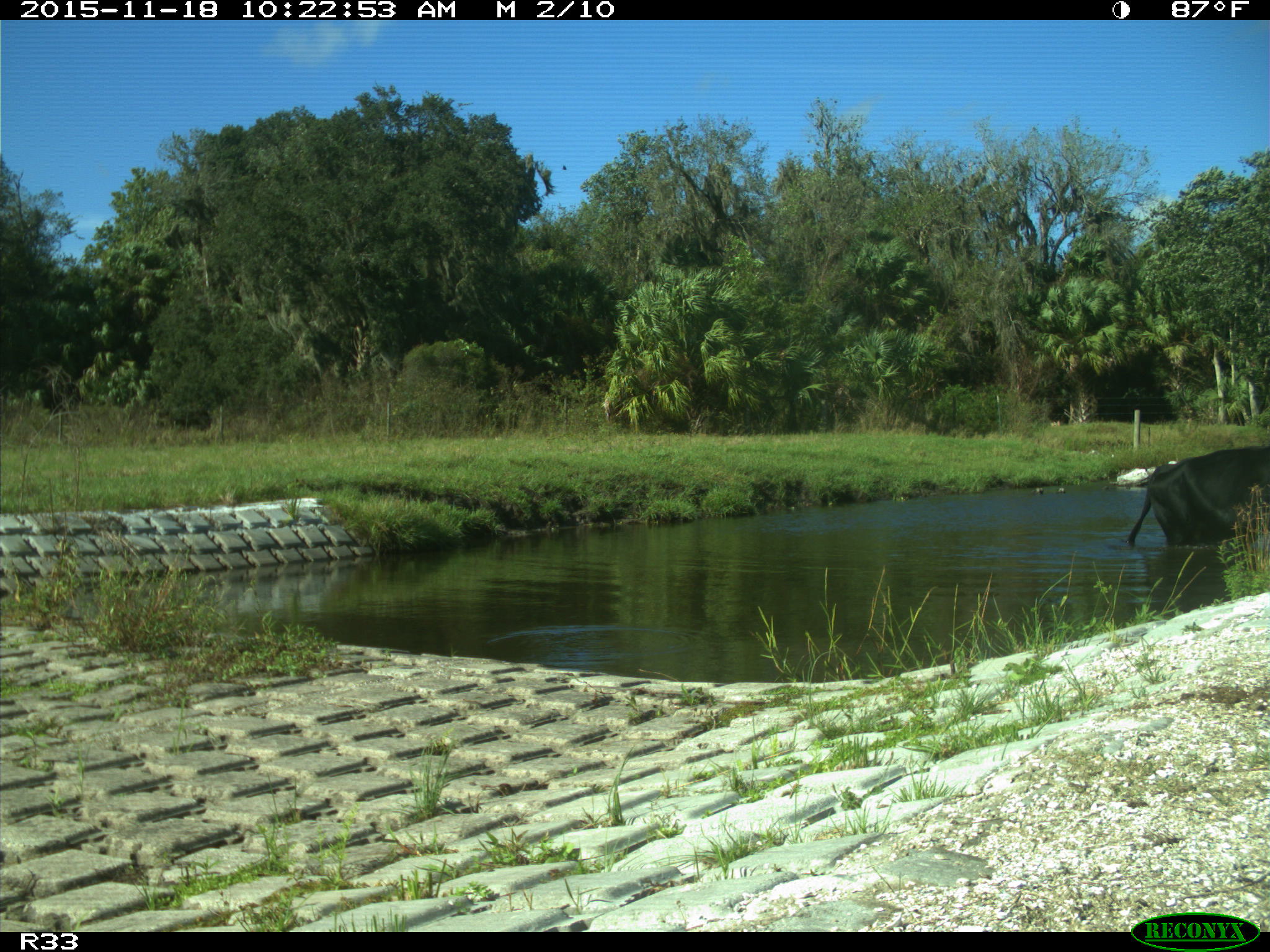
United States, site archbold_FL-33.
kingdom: Animalia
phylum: Chordata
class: Mammalia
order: Artiodactyla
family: Bovidae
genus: Bos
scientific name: Bos taurus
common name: domestic cow